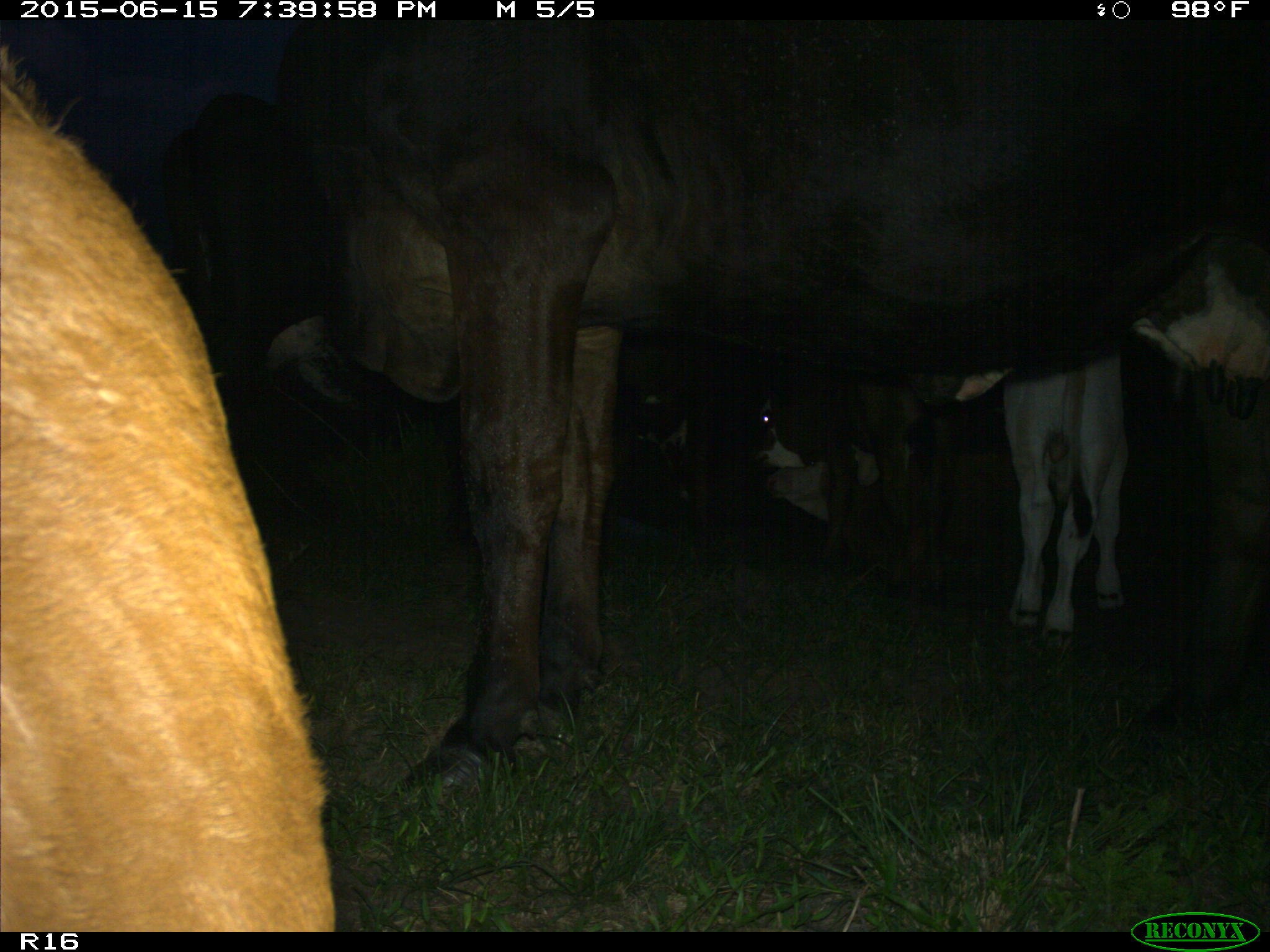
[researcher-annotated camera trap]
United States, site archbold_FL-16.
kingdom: Animalia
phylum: Chordata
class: Mammalia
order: Artiodactyla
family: Bovidae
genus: Bos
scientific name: Bos taurus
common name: domestic cow